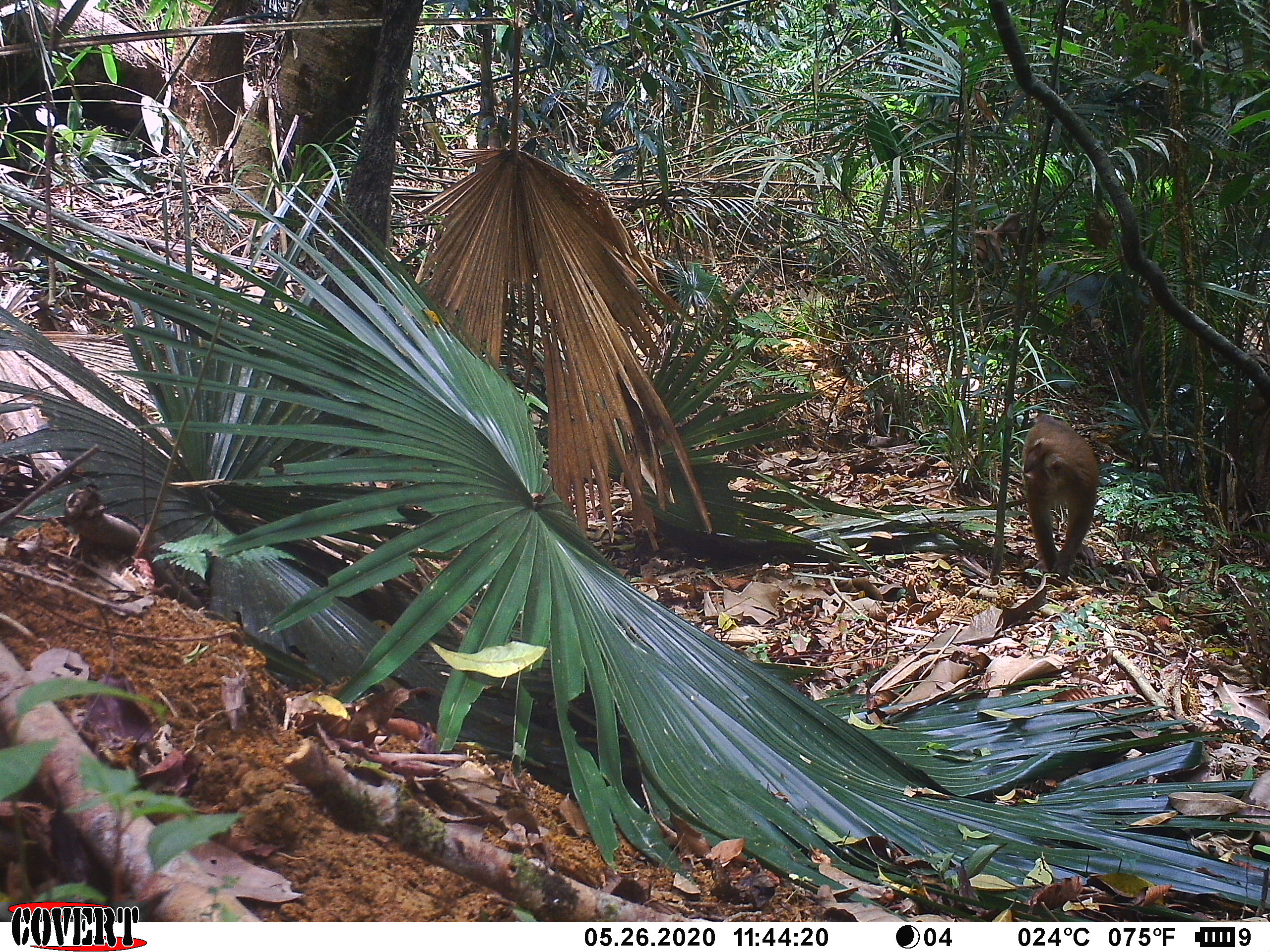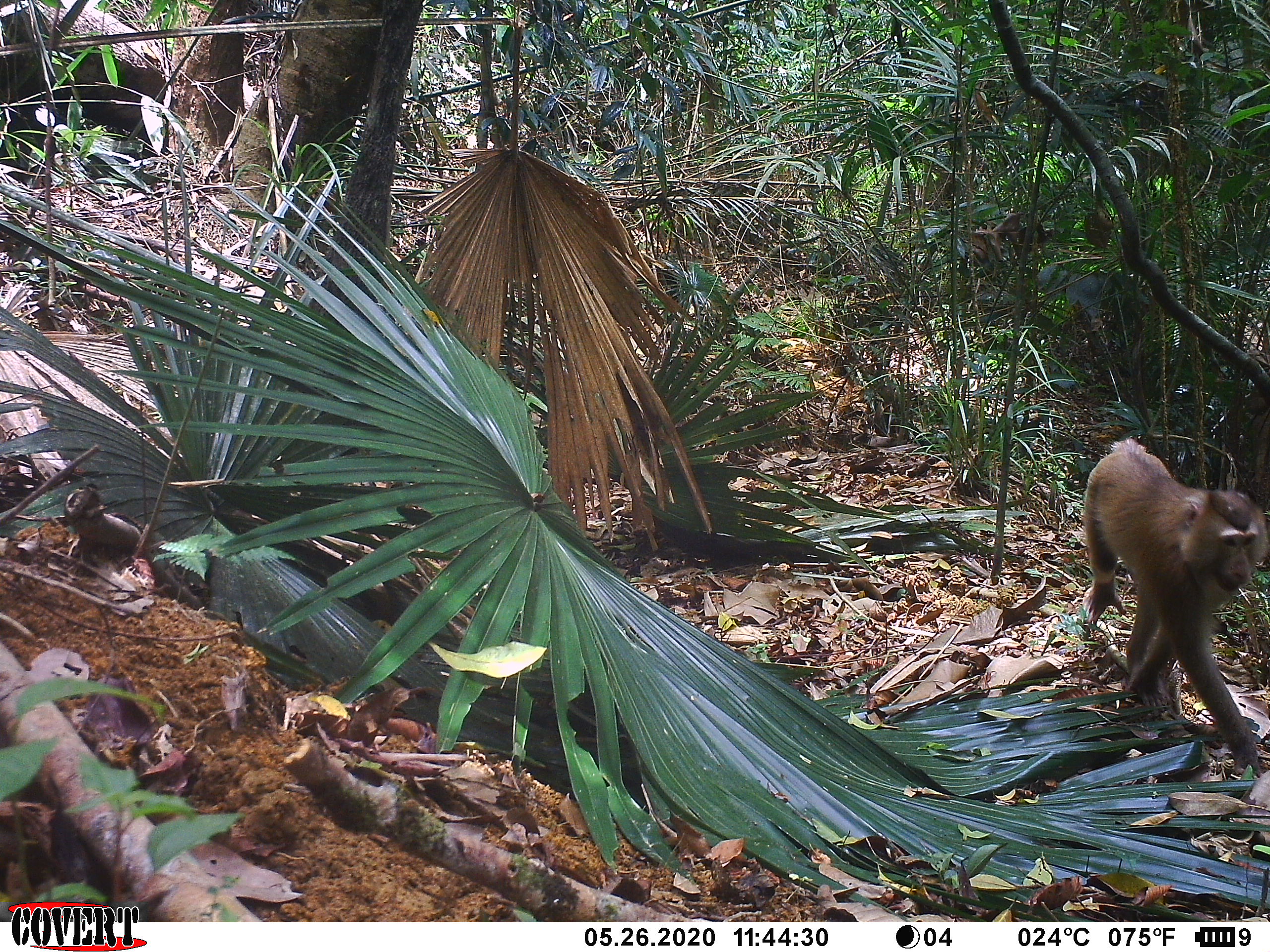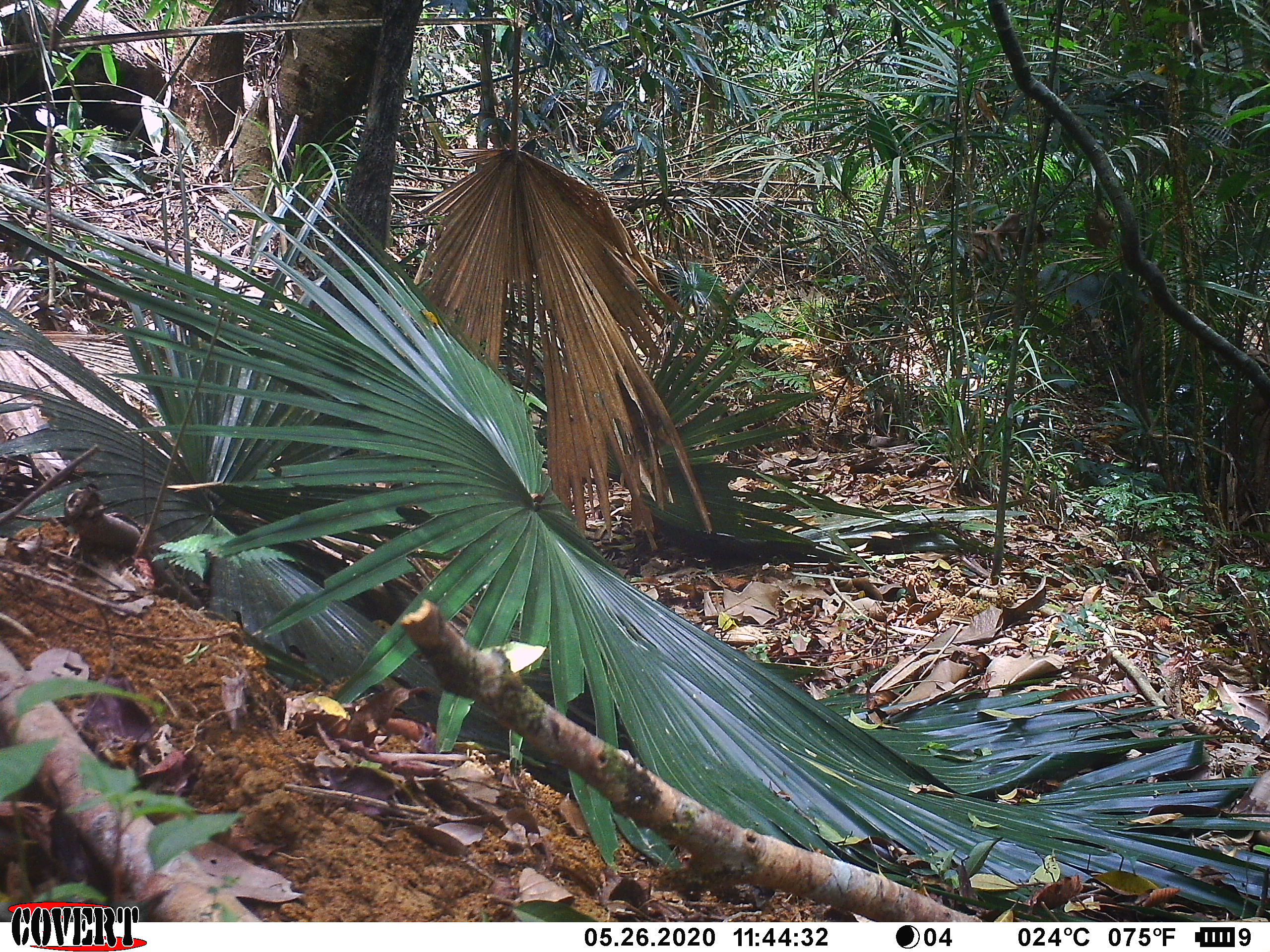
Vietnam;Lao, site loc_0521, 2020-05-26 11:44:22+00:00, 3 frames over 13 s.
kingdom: Animalia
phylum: Chordata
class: Mammalia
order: Primates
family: Cercopithecidae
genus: Macaca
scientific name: Macaca nemestrina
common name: pig-tailed macaque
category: pig tailed macaque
Pig tailed macaque (pig-tailed macaque) (Macaca nemestrina). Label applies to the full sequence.